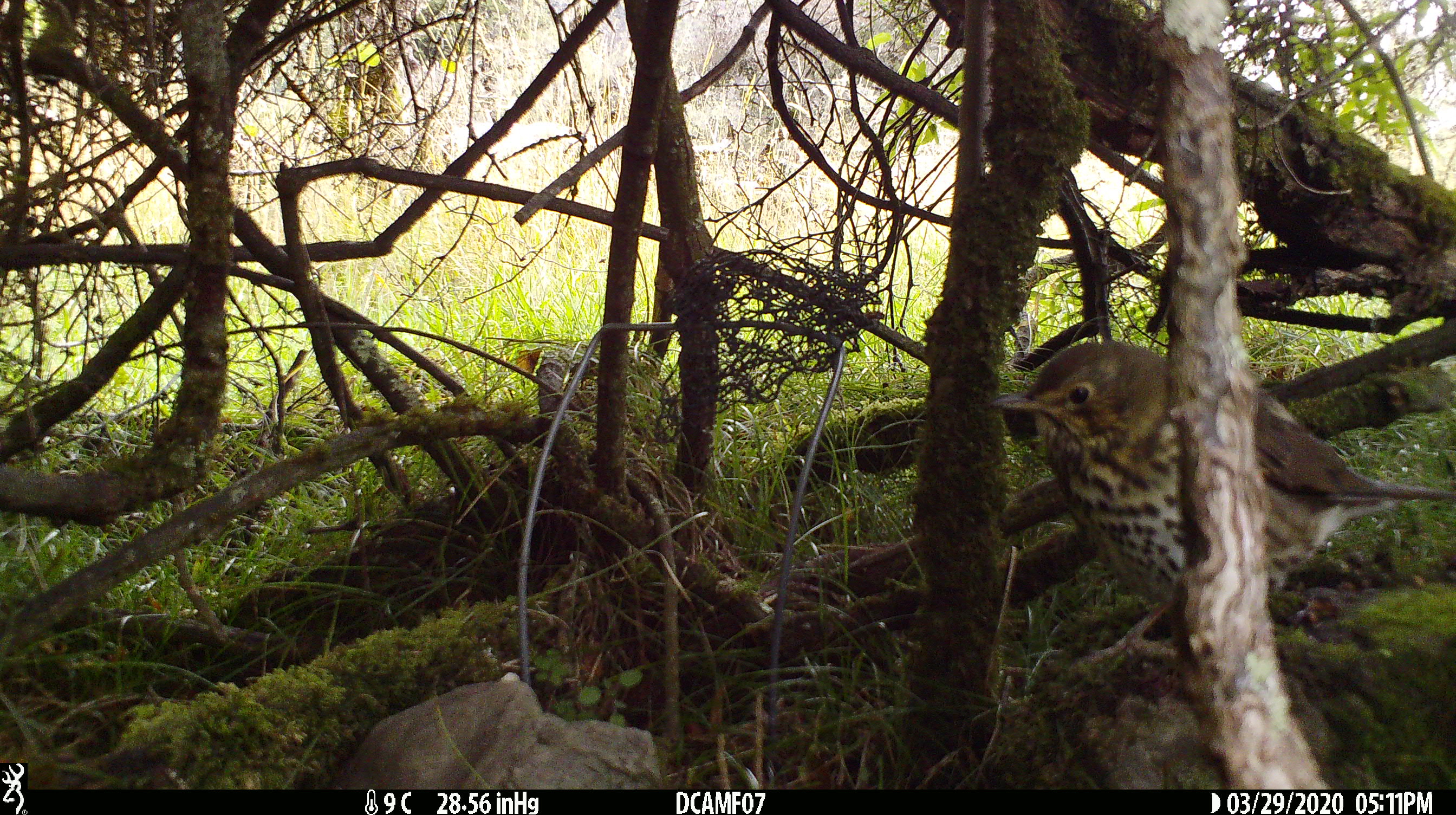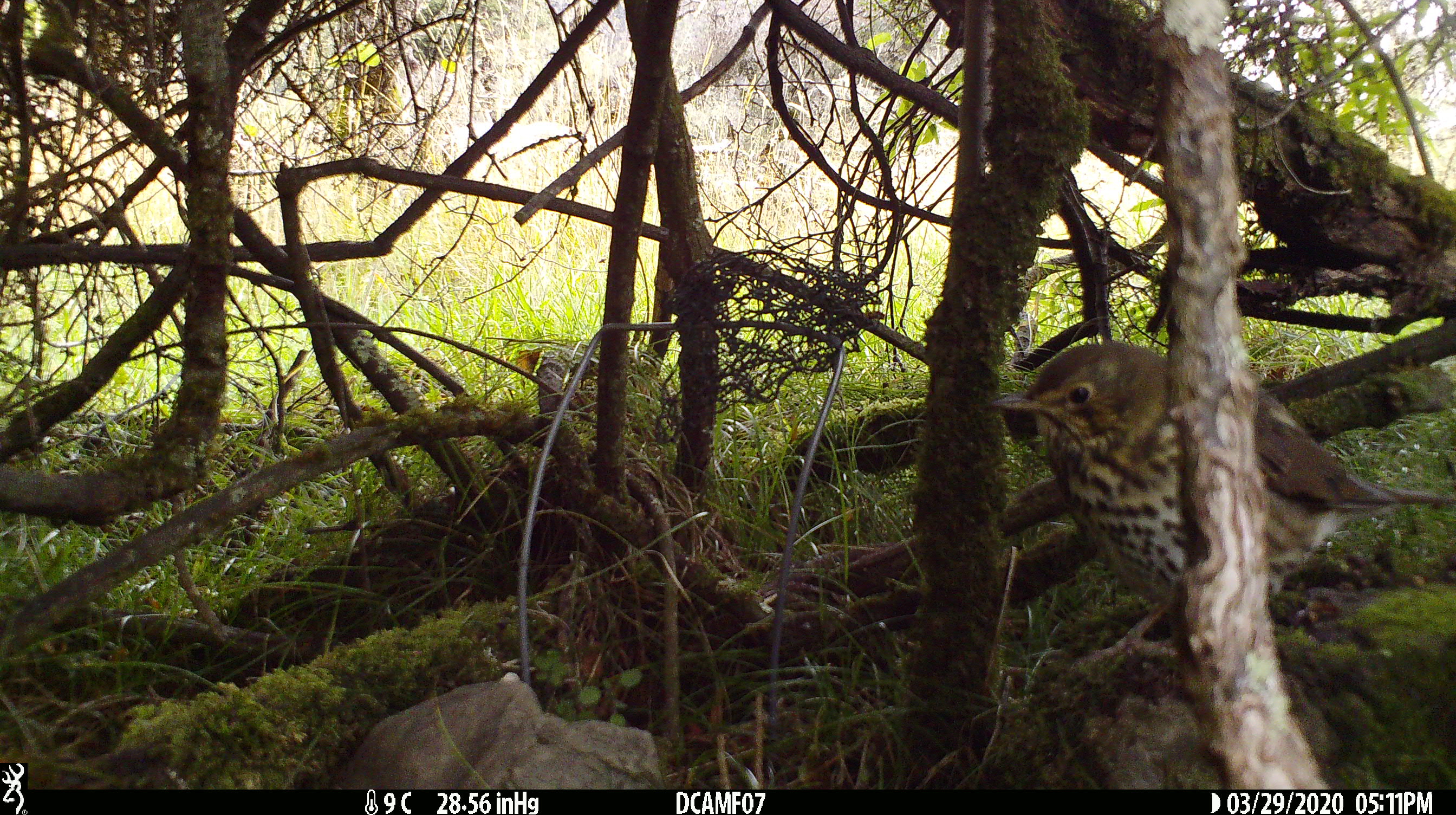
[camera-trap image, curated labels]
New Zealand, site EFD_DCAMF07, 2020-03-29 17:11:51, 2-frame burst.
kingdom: Animalia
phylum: Chordata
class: Aves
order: Passeriformes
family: Turdidae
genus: Turdus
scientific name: Turdus philomelos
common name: song thrush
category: thrush